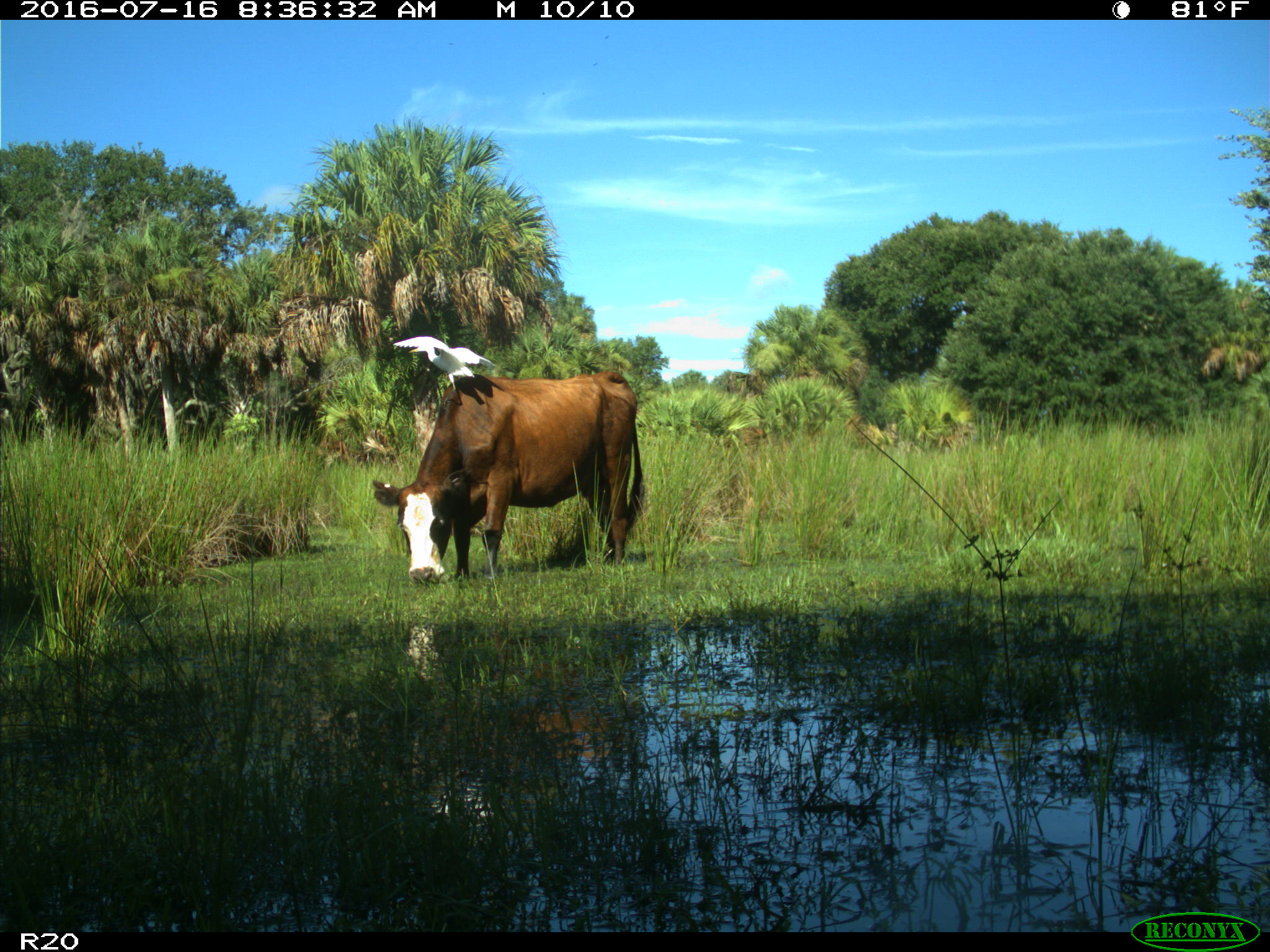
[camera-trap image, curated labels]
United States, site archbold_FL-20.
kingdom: Animalia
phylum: Chordata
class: Mammalia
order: Artiodactyla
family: Bovidae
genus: Bos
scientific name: Bos taurus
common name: domestic cow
Bos taurus (domestic cow).